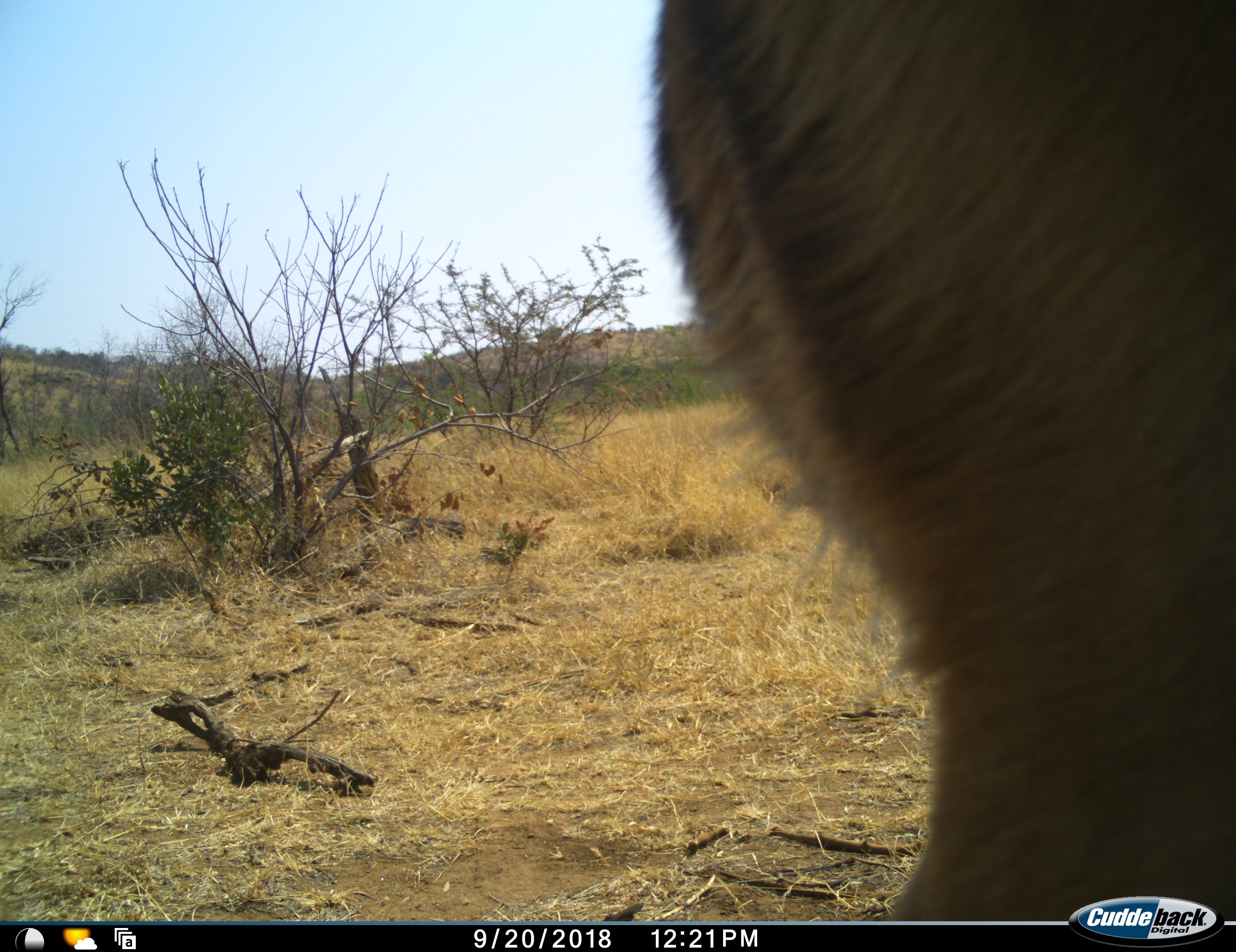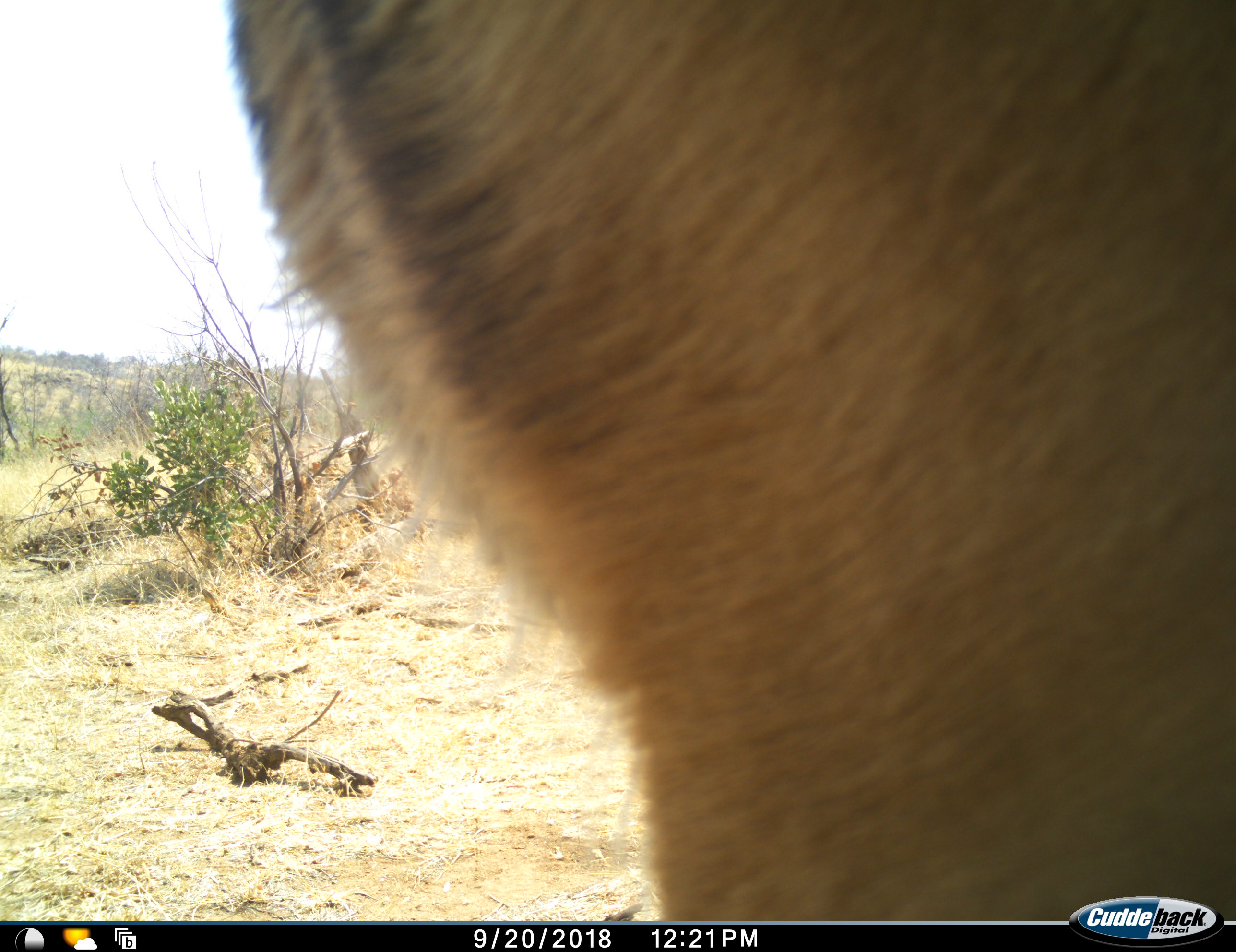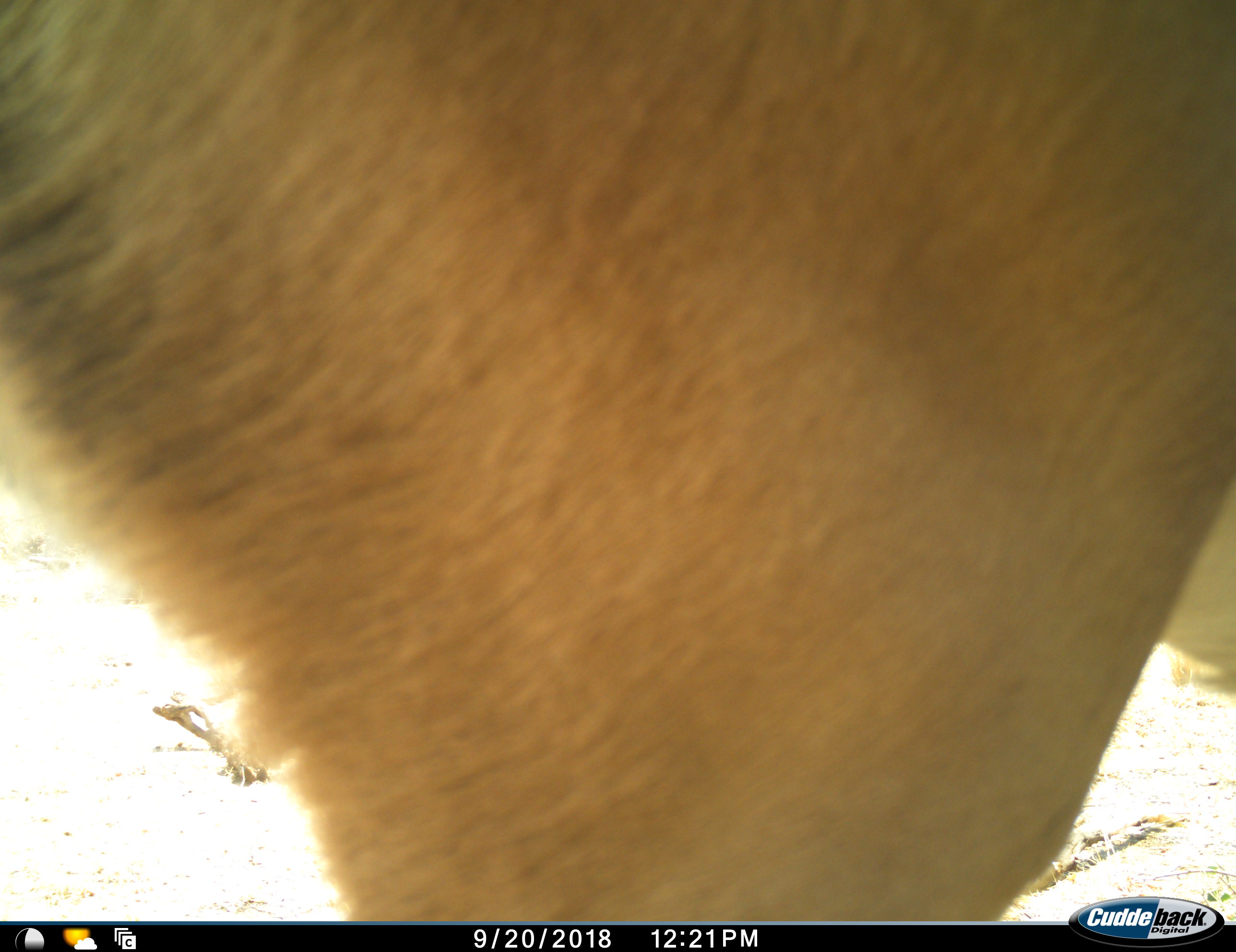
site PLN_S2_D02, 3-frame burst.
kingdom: Animalia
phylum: Chordata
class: Mammalia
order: Artiodactyla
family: Bovidae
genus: Aepyceros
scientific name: Aepyceros melampus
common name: impala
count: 1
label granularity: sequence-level